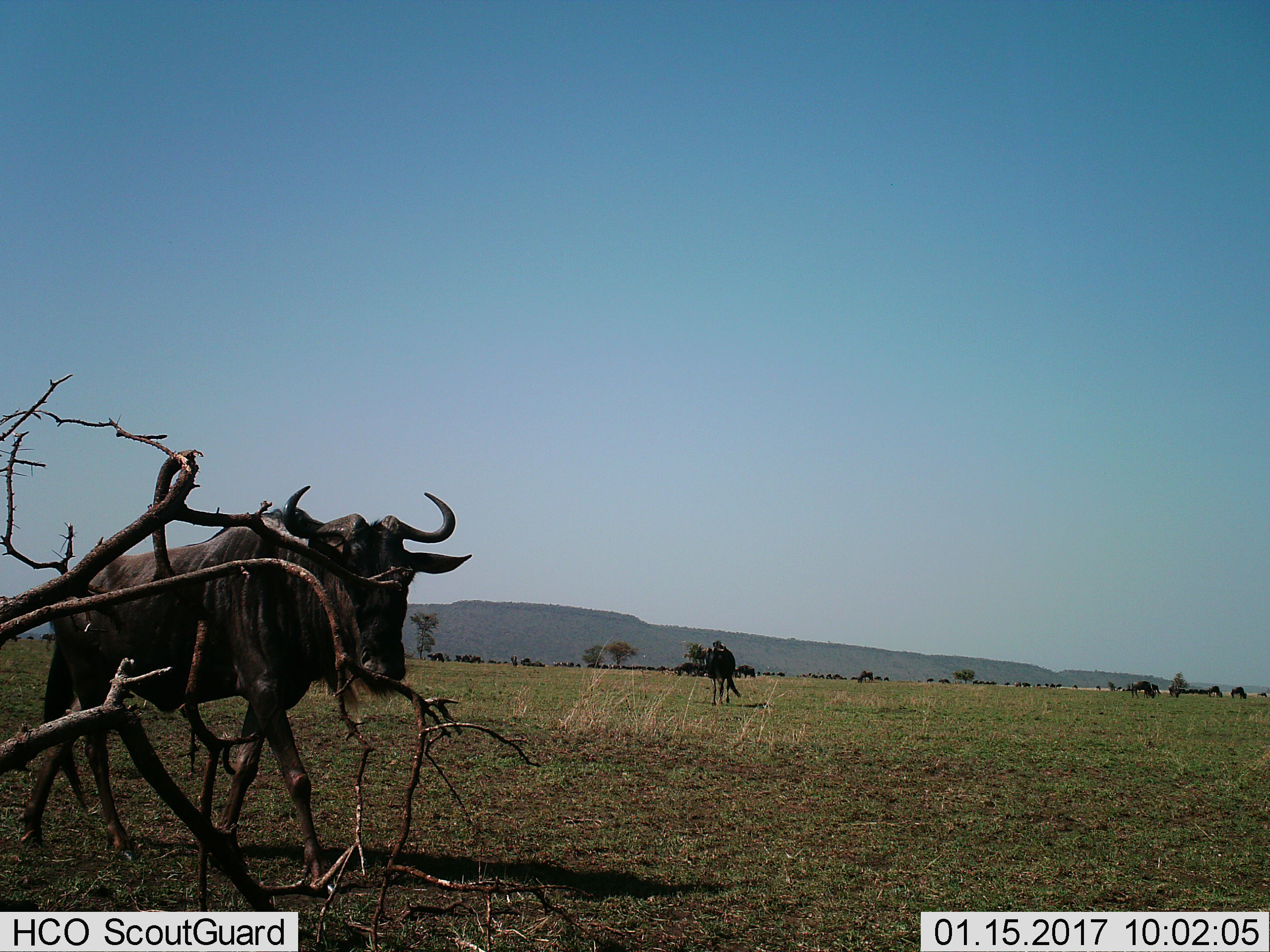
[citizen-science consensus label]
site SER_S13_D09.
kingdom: Animalia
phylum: Chordata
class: Mammalia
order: Artiodactyla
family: Bovidae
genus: Connochaetes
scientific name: Connochaetes taurinus taurinus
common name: blue wildebeest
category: wildebeestblue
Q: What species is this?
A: Wildebeestblue (blue wildebeest) (Connochaetes taurinus taurinus).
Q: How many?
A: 2.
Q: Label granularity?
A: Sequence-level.